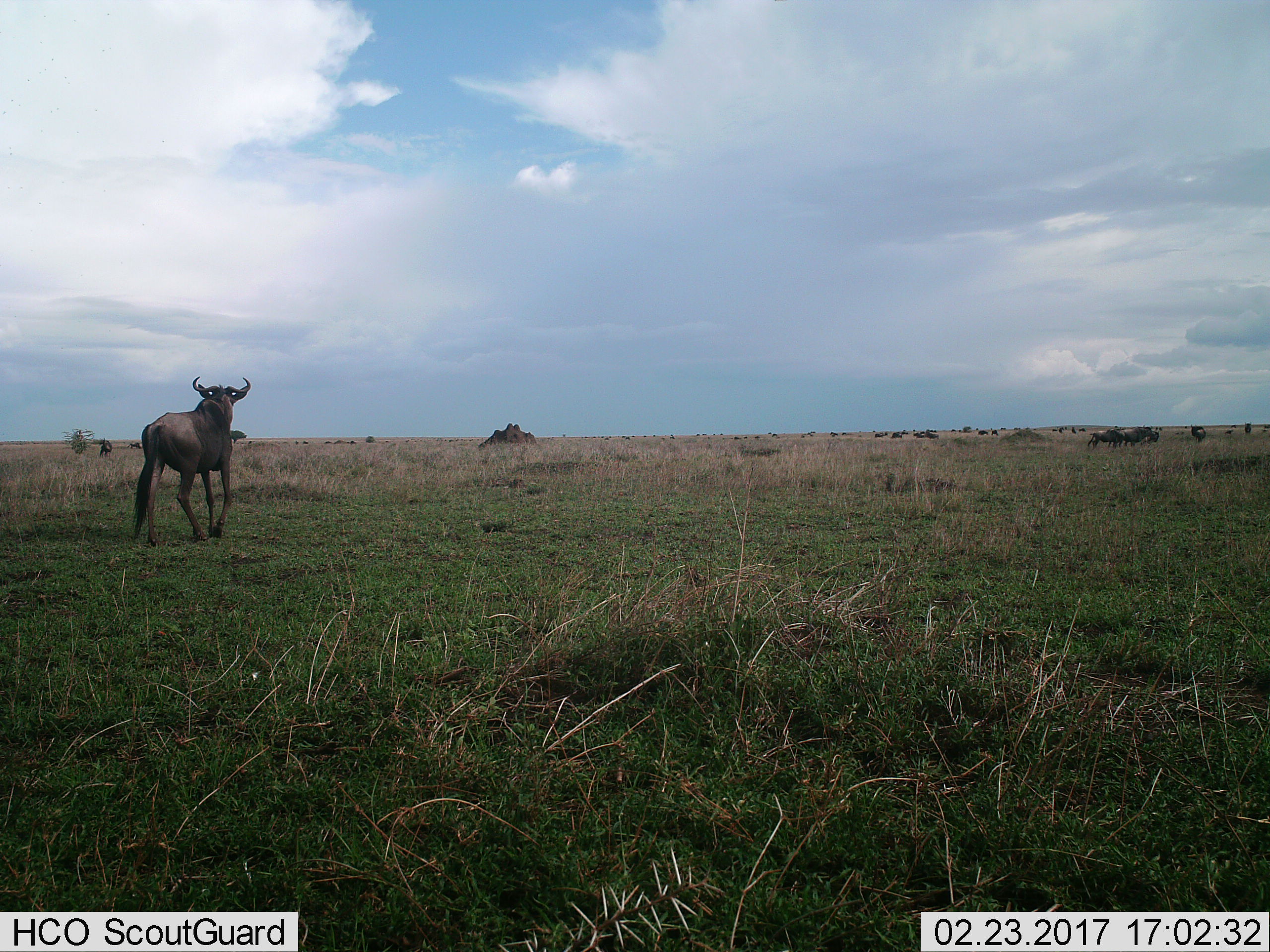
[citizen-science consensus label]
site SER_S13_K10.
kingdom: Animalia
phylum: Chordata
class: Mammalia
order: Artiodactyla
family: Bovidae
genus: Connochaetes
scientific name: Connochaetes taurinus taurinus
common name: blue wildebeest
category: wildebeestblue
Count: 11-50.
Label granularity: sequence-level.